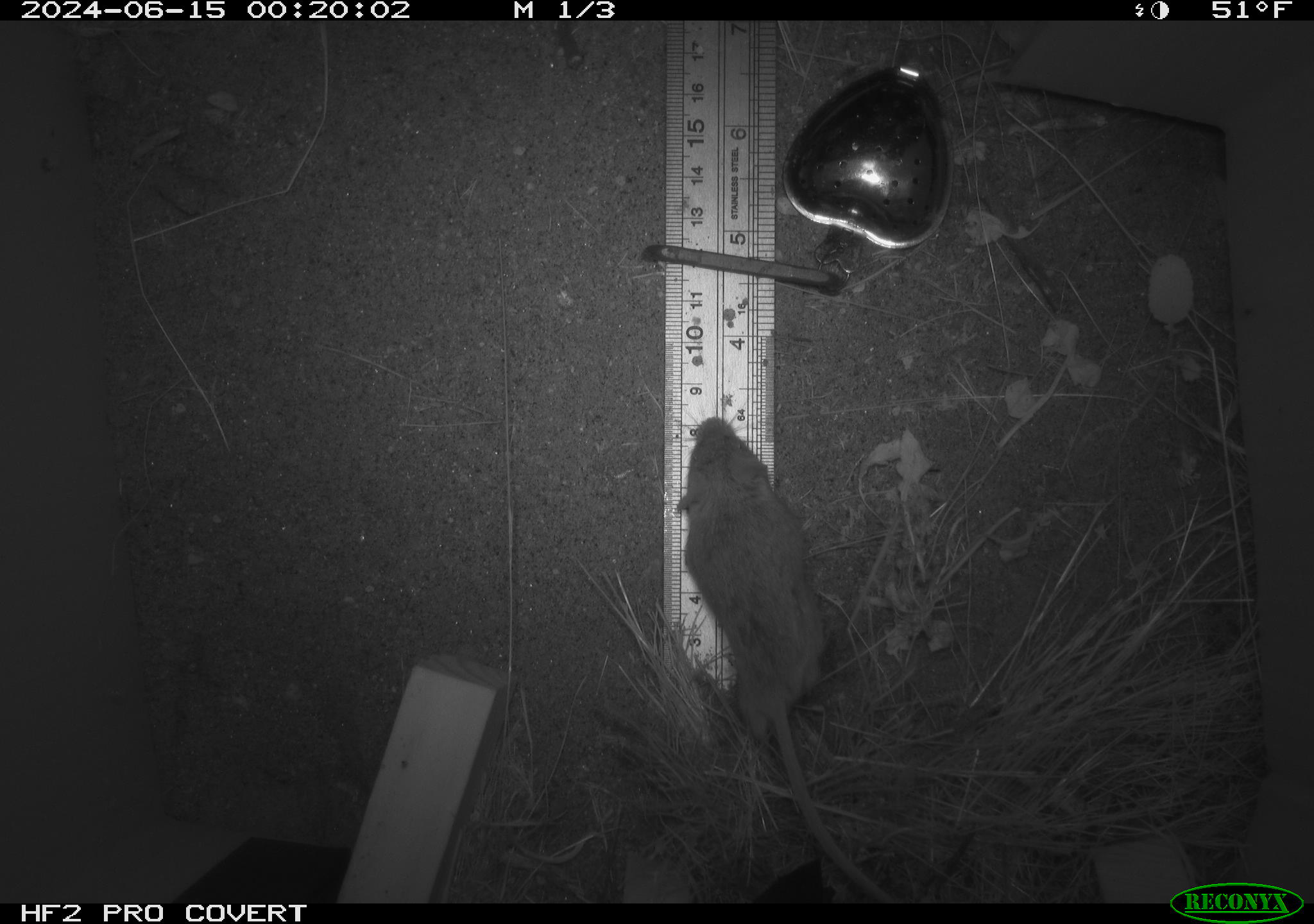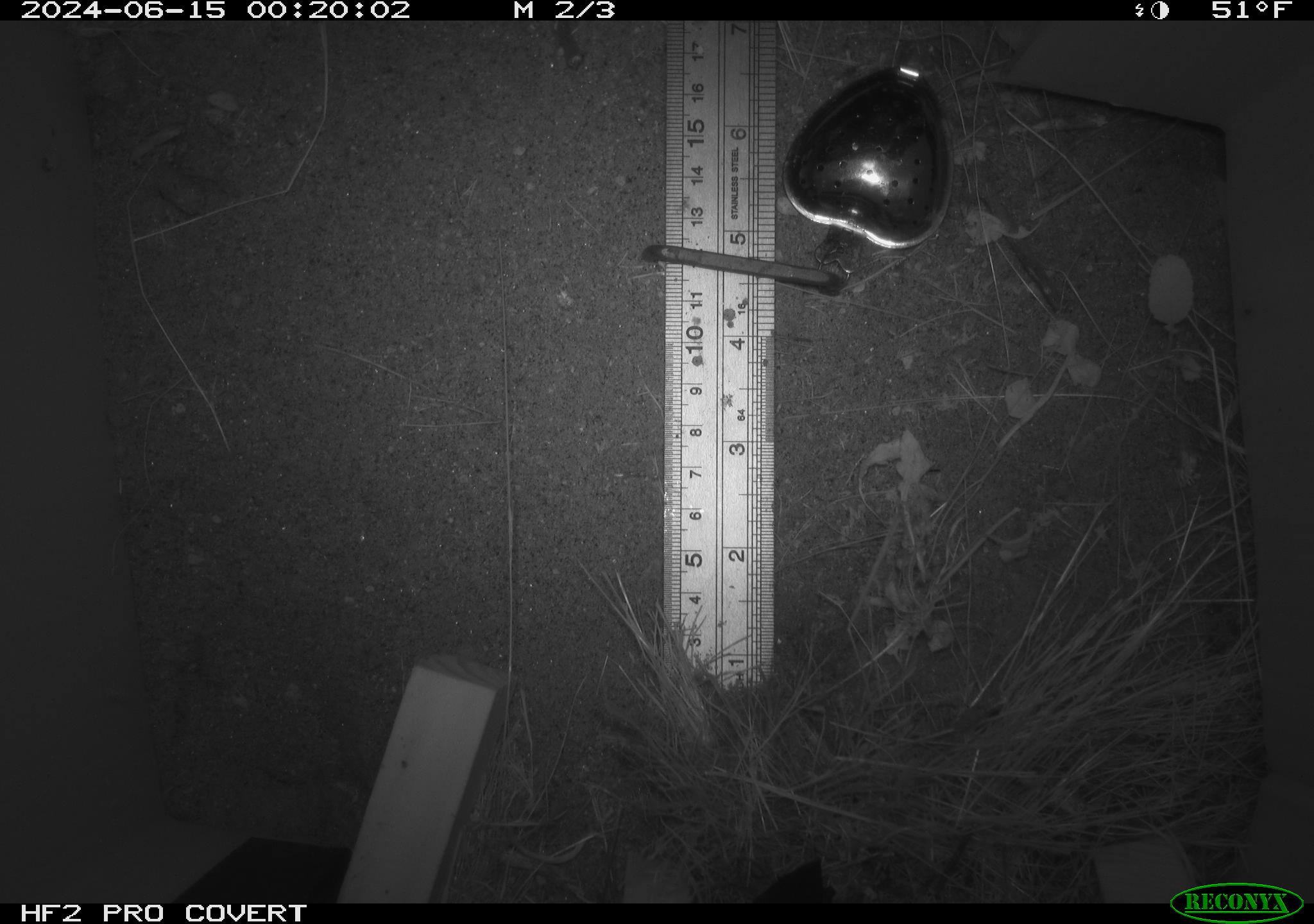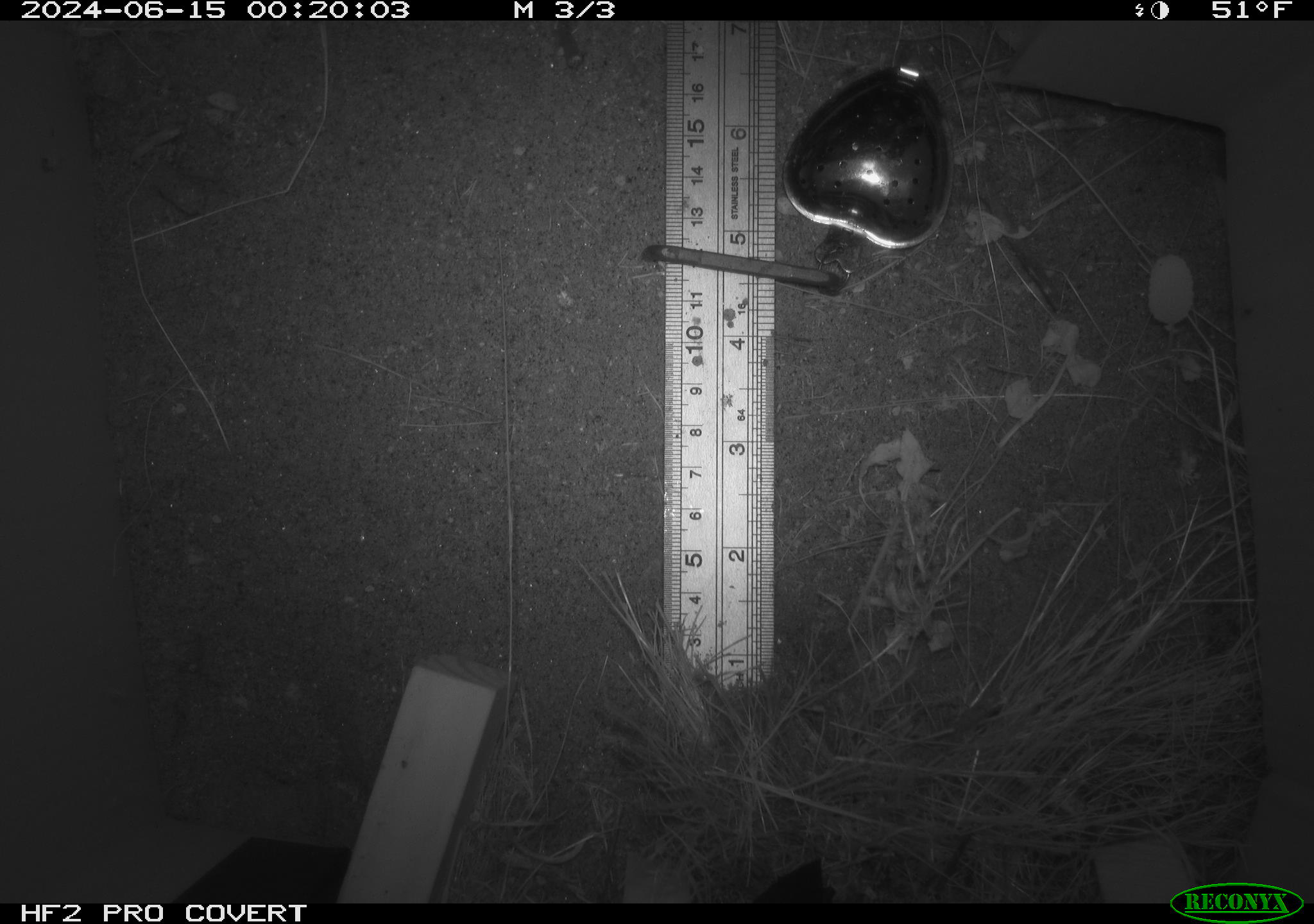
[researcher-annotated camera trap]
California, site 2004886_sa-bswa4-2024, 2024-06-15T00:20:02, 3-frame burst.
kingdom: Animalia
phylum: Chordata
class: Mammalia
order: Rodentia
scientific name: Rodentia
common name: rodent